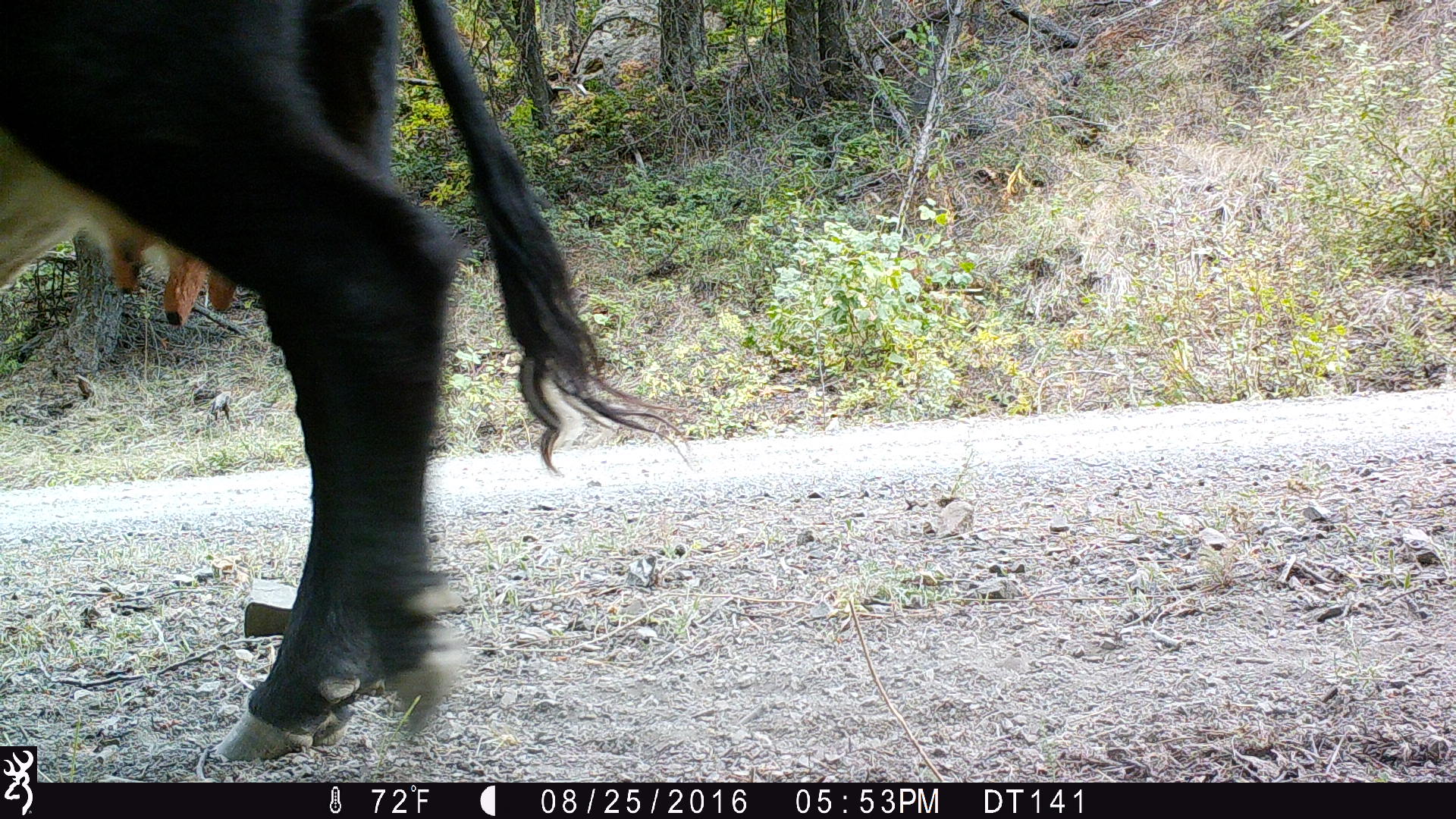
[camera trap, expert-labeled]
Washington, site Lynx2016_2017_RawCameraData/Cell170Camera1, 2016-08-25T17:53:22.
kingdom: Animalia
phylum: Chordata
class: Mammalia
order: Artiodactyla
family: Bovidae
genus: Bos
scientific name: Bos taurus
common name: domestic cattle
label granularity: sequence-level